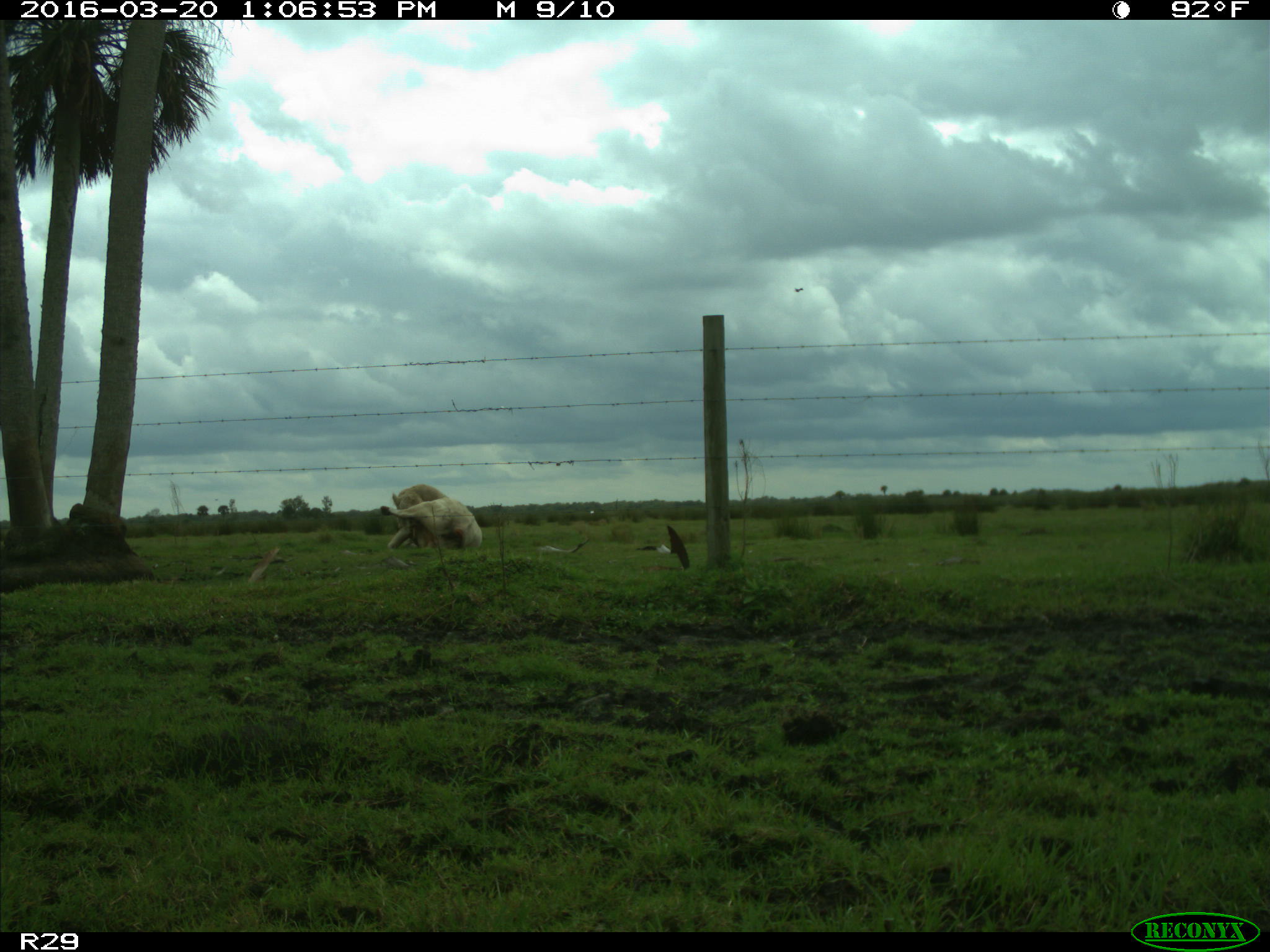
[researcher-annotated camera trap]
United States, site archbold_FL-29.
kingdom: Animalia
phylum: Chordata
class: Mammalia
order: Artiodactyla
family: Bovidae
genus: Bos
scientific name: Bos taurus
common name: domestic cow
Bos taurus (domestic cow).